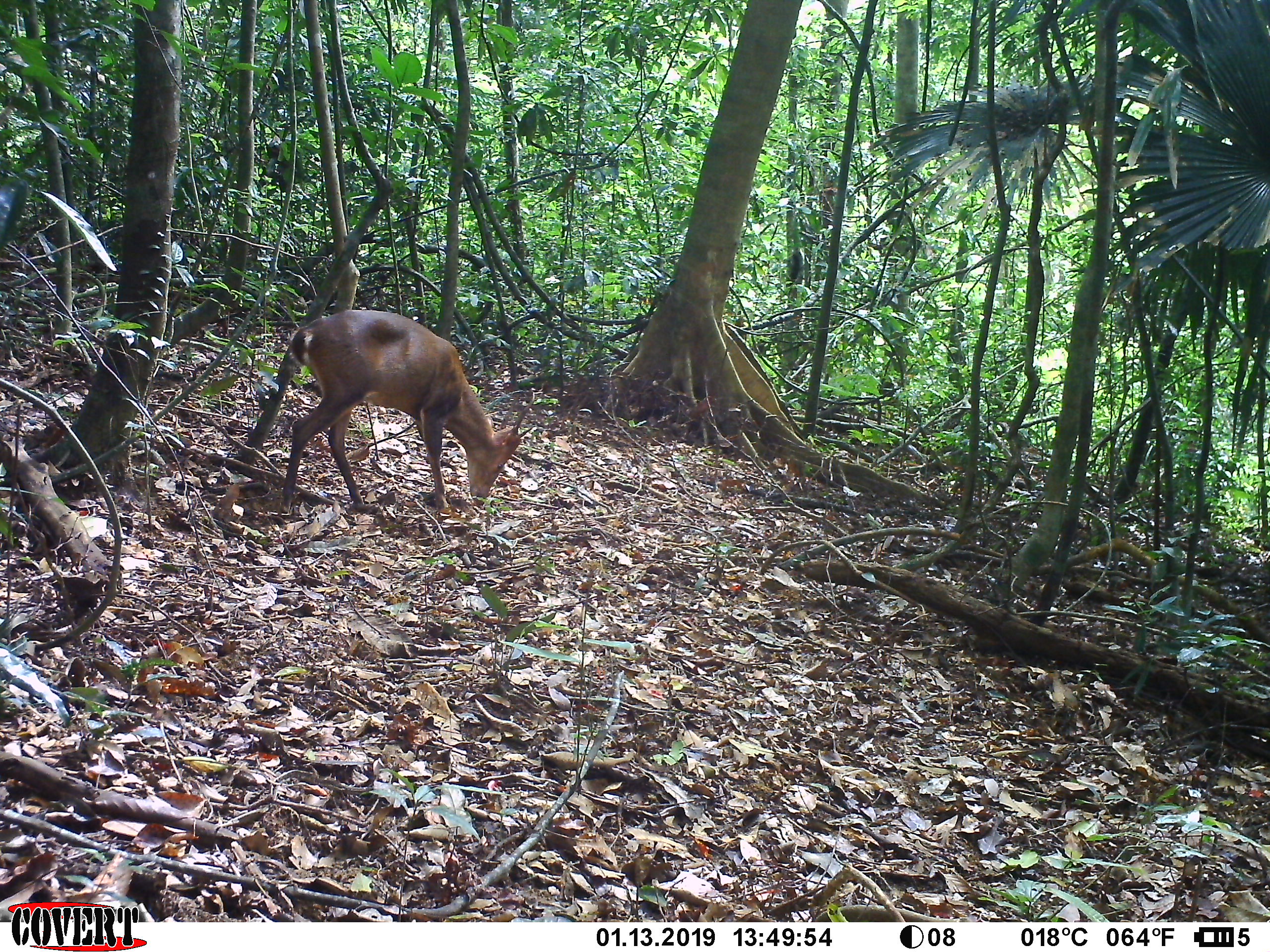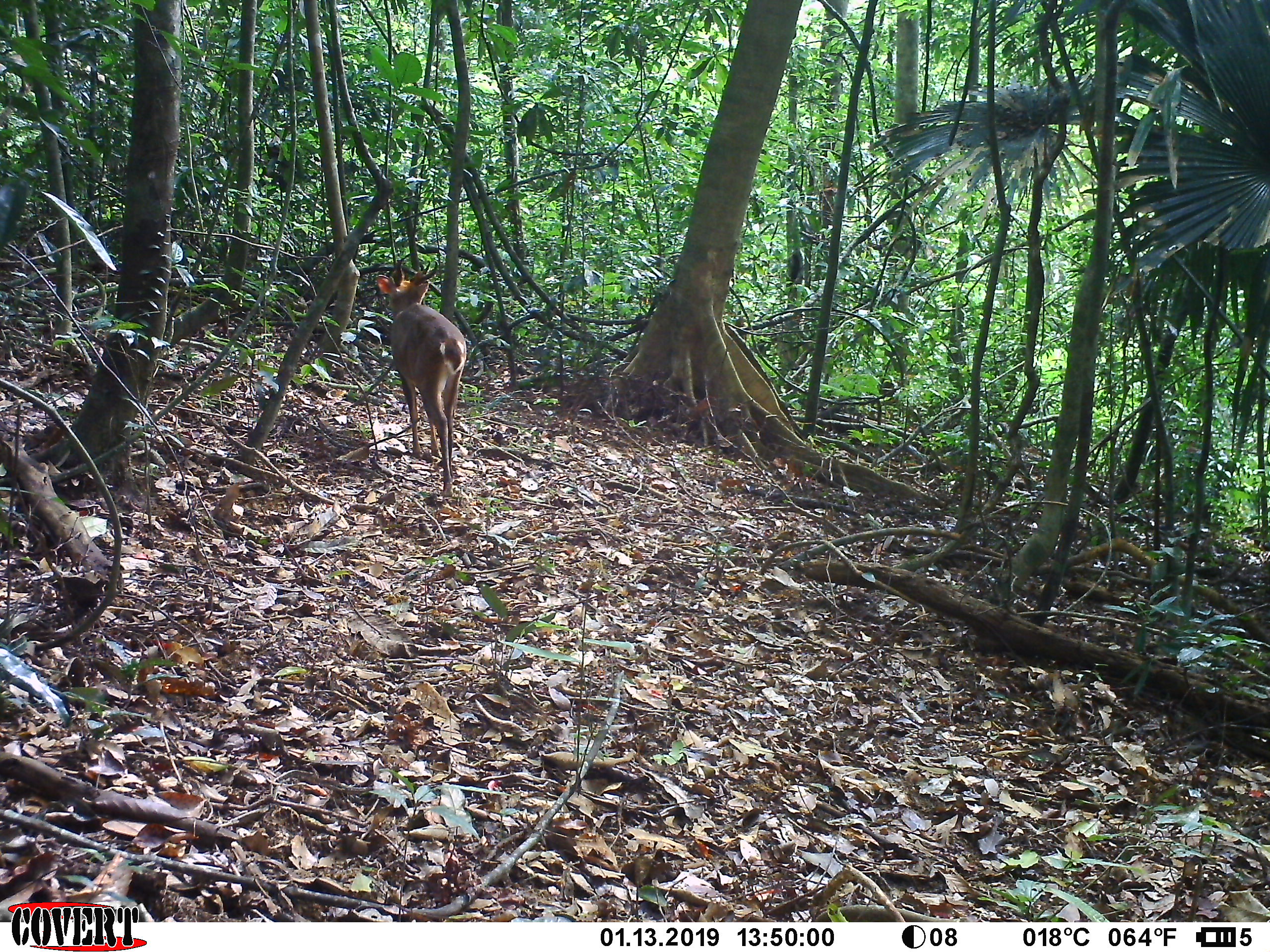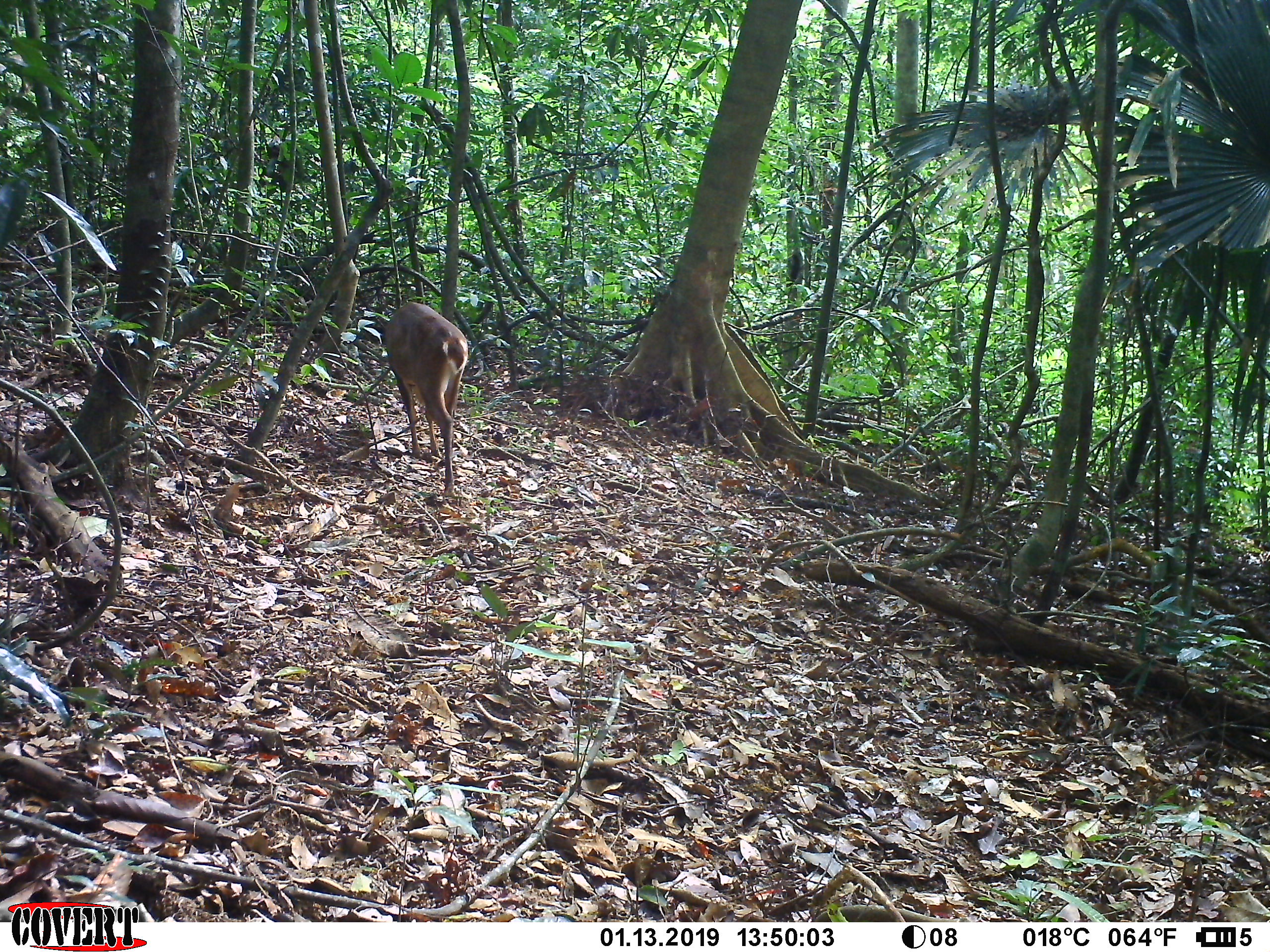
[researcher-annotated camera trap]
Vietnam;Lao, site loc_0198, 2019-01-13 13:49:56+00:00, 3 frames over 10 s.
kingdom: Animalia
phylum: Chordata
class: Mammalia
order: Artiodactyla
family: Cervidae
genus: Muntiacus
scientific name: Muntiacus vuquangensis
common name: large-antlered muntjac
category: large antlered muntjac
Large antlered muntjac (large-antlered muntjac) (Muntiacus vuquangensis). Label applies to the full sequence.